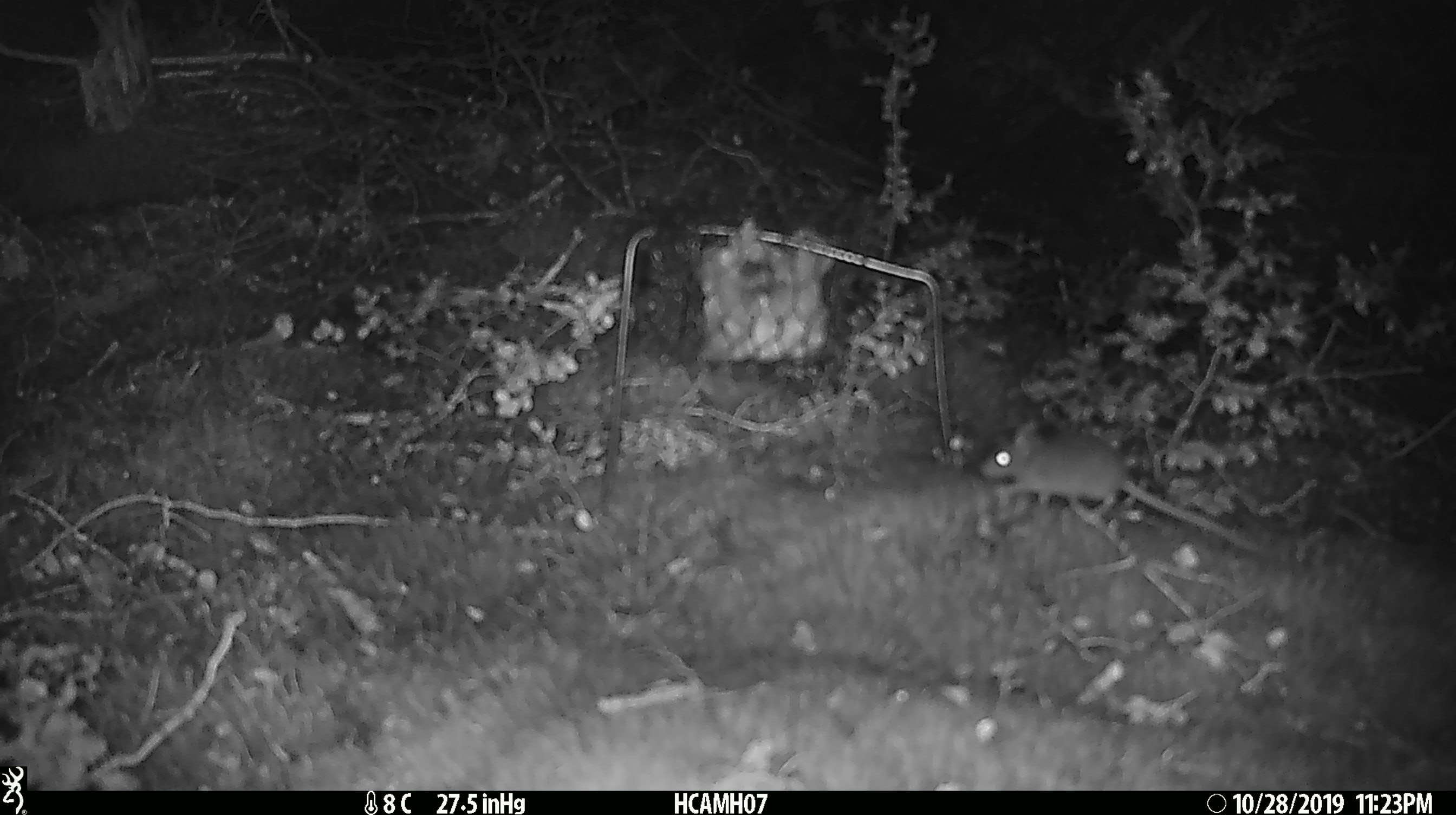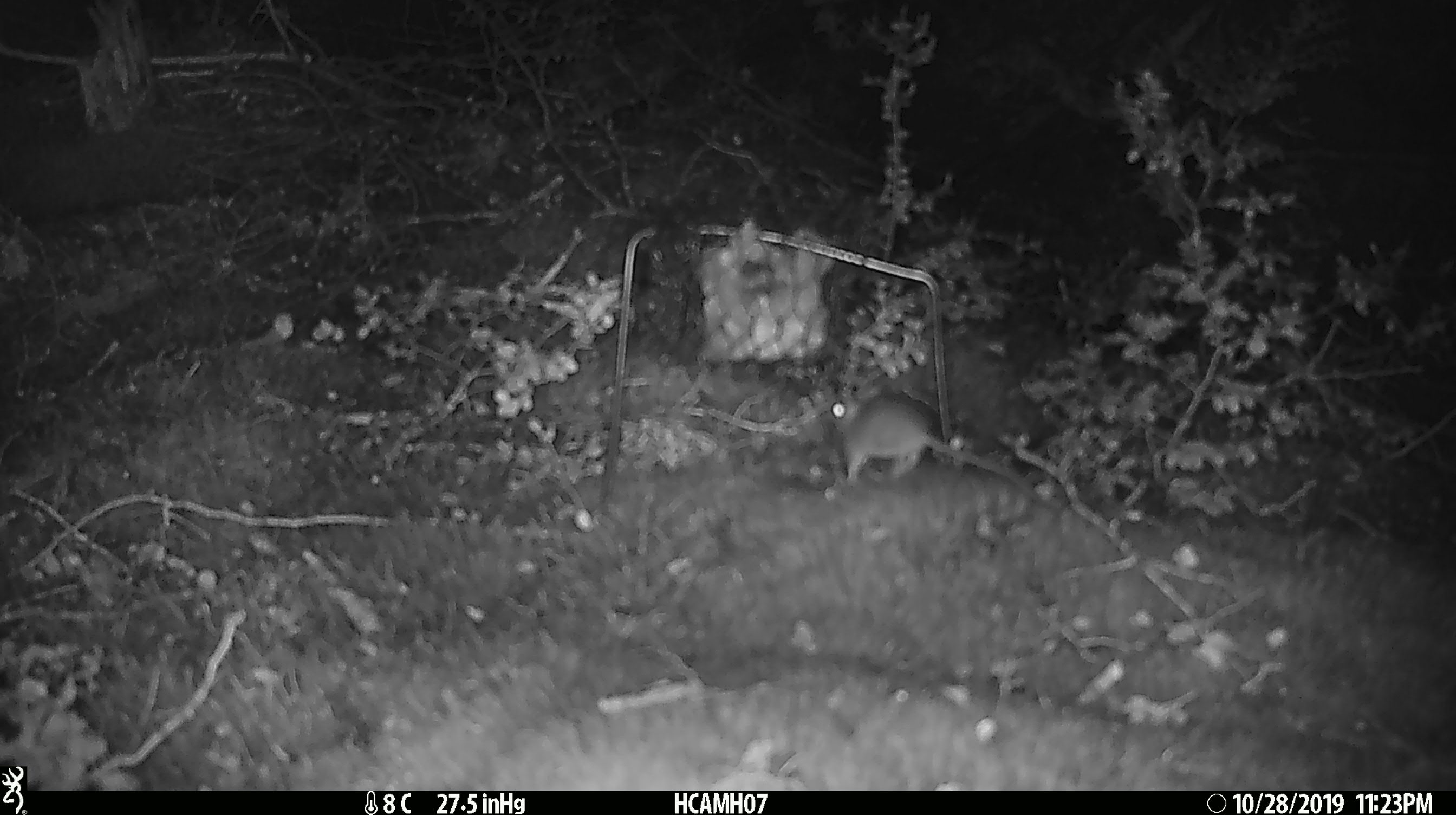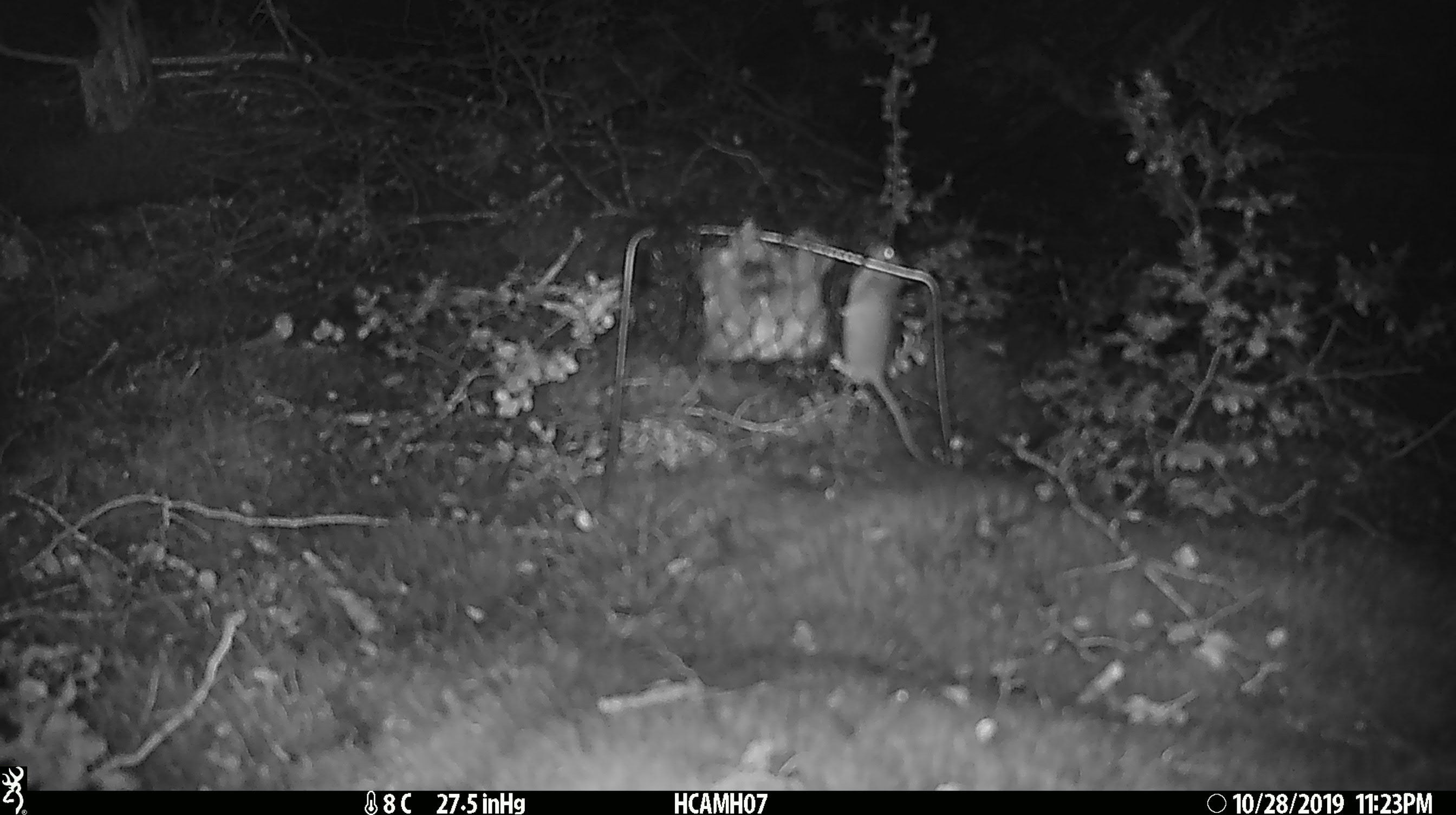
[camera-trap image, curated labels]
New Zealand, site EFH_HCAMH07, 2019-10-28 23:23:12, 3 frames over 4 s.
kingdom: Animalia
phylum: Chordata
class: Mammalia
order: Rodentia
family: Muridae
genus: Mus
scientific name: Mus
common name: mouse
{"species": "mouse (Mus)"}